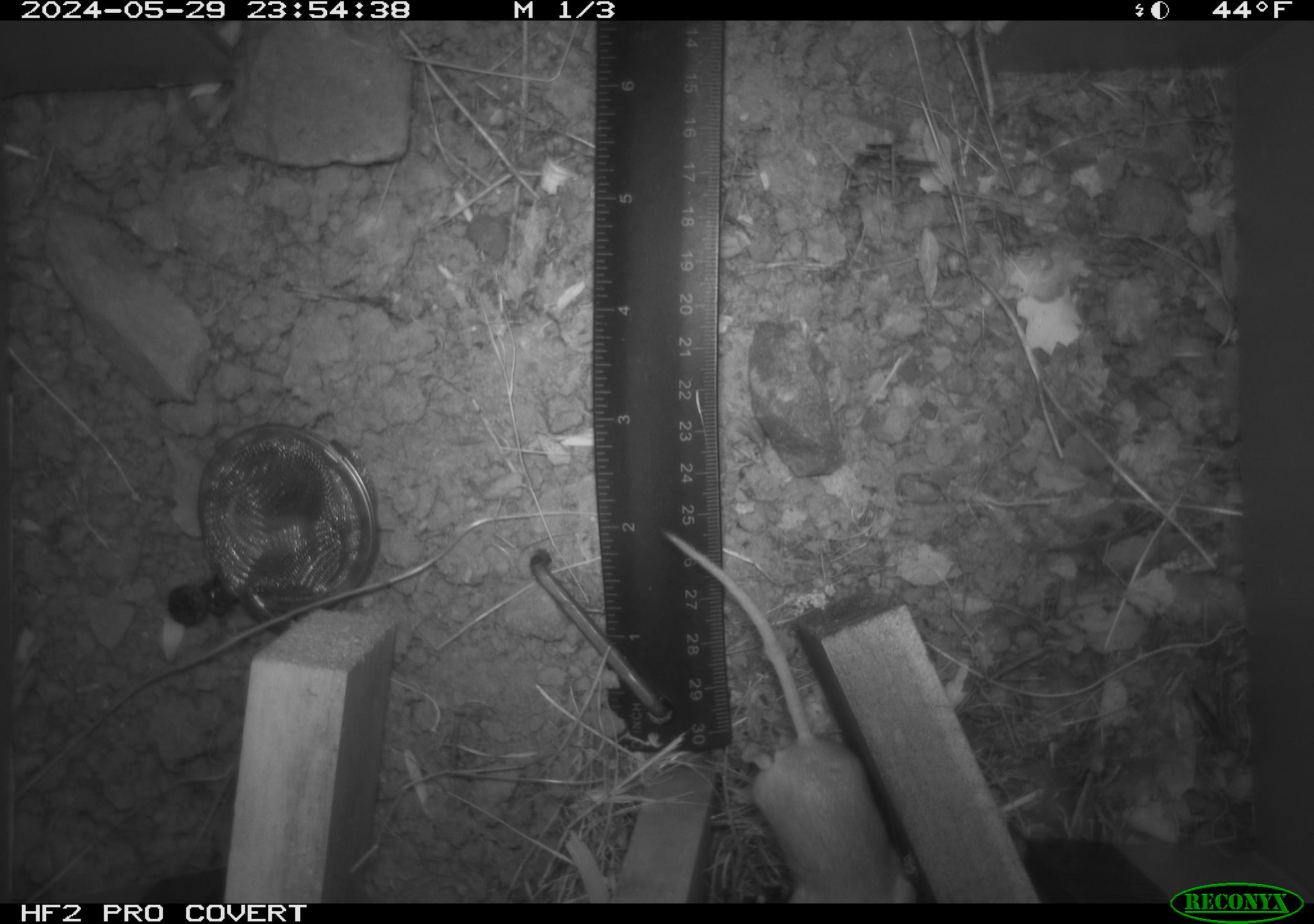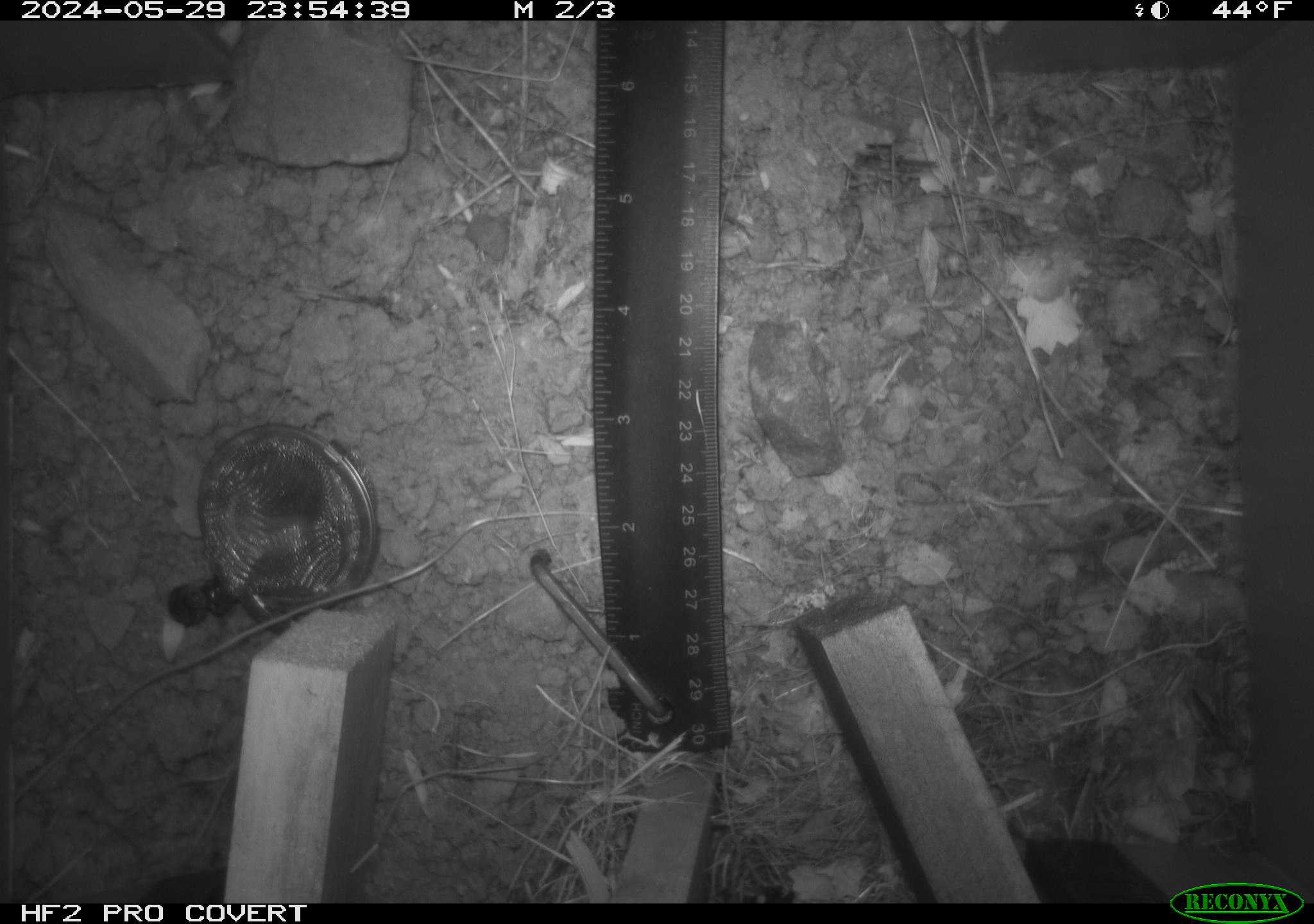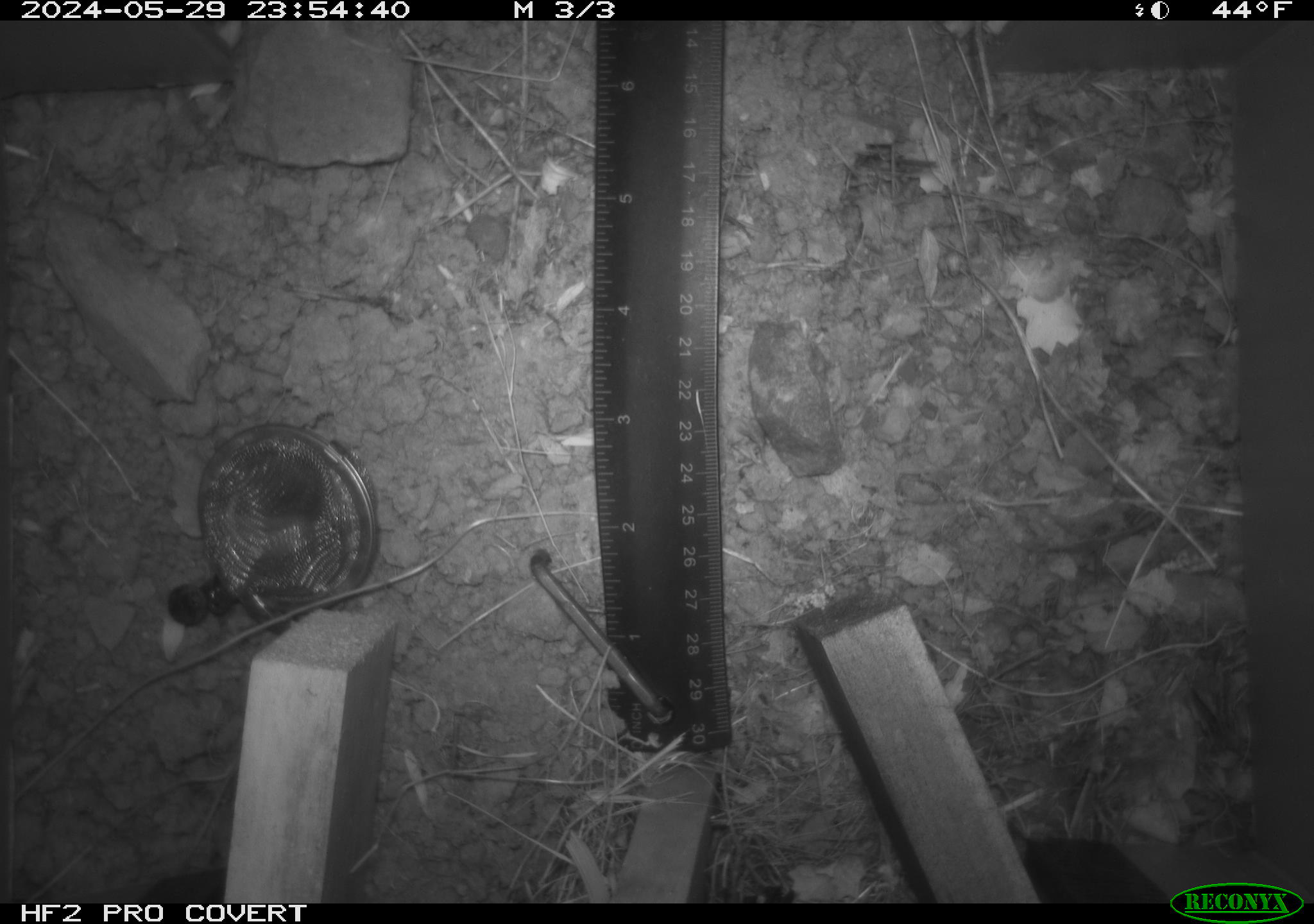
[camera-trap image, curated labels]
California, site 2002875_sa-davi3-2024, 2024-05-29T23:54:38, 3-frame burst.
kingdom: Animalia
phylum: Chordata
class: Mammalia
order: Rodentia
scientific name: Rodentia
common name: mouse species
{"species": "mouse species (Rodentia)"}